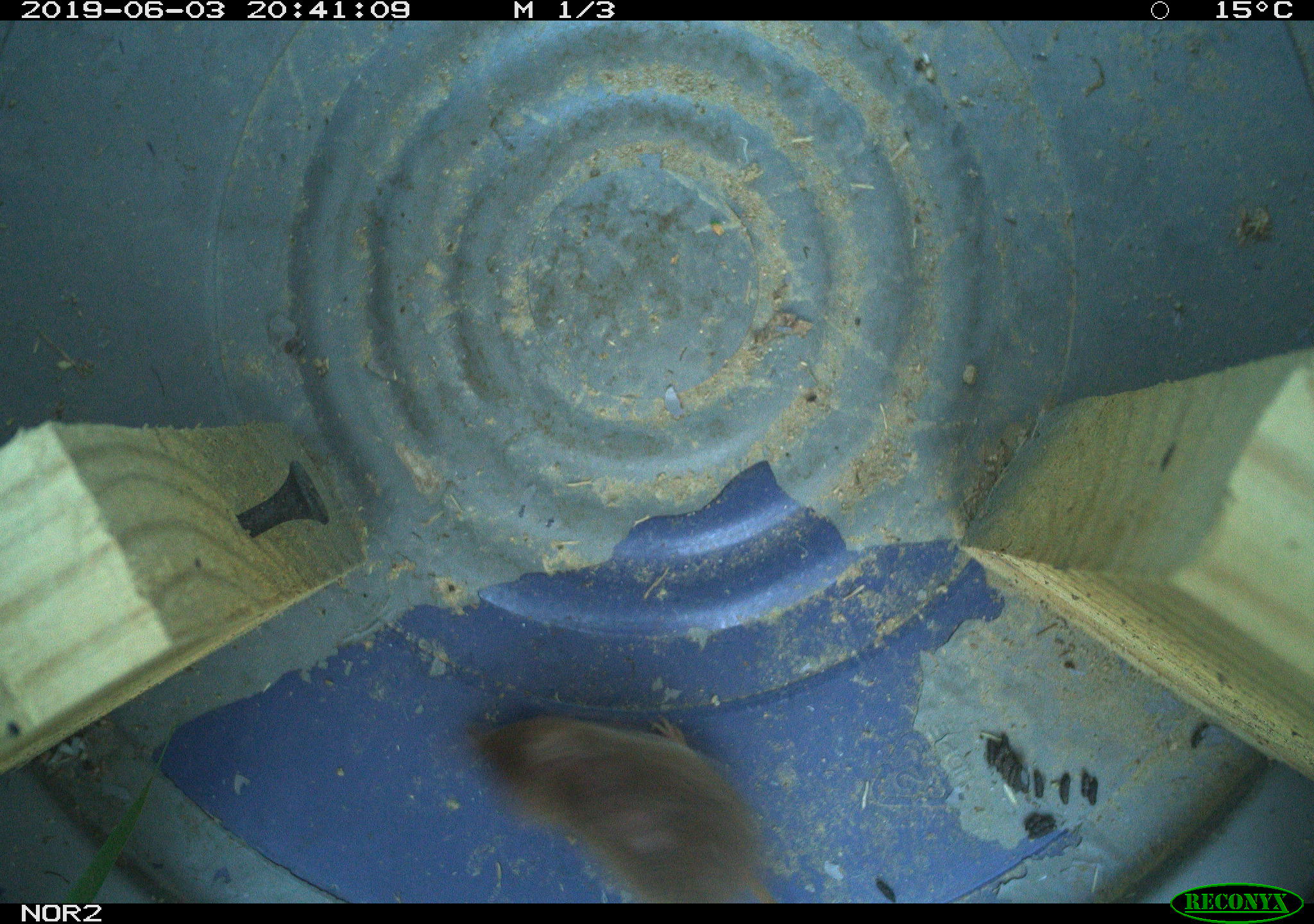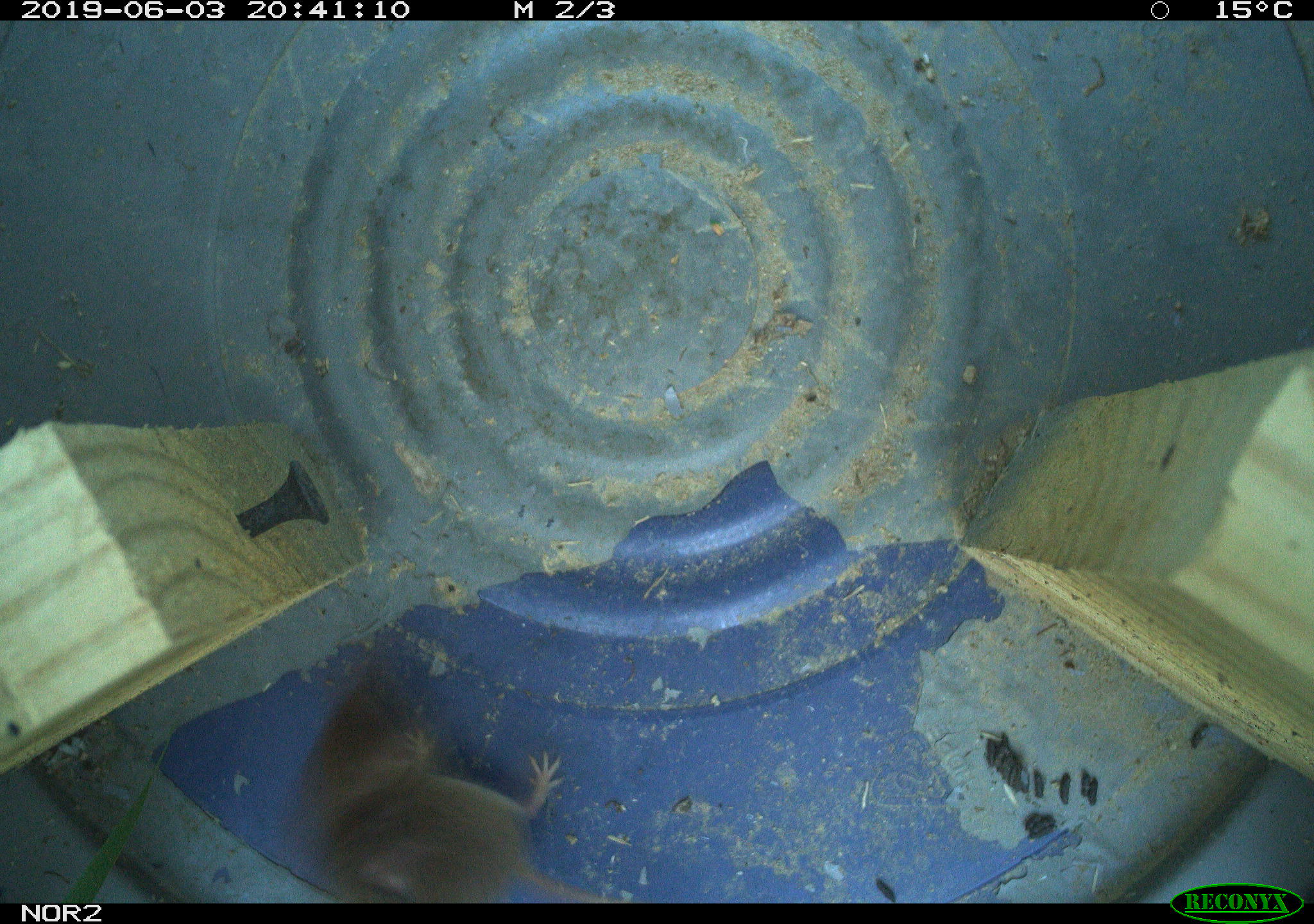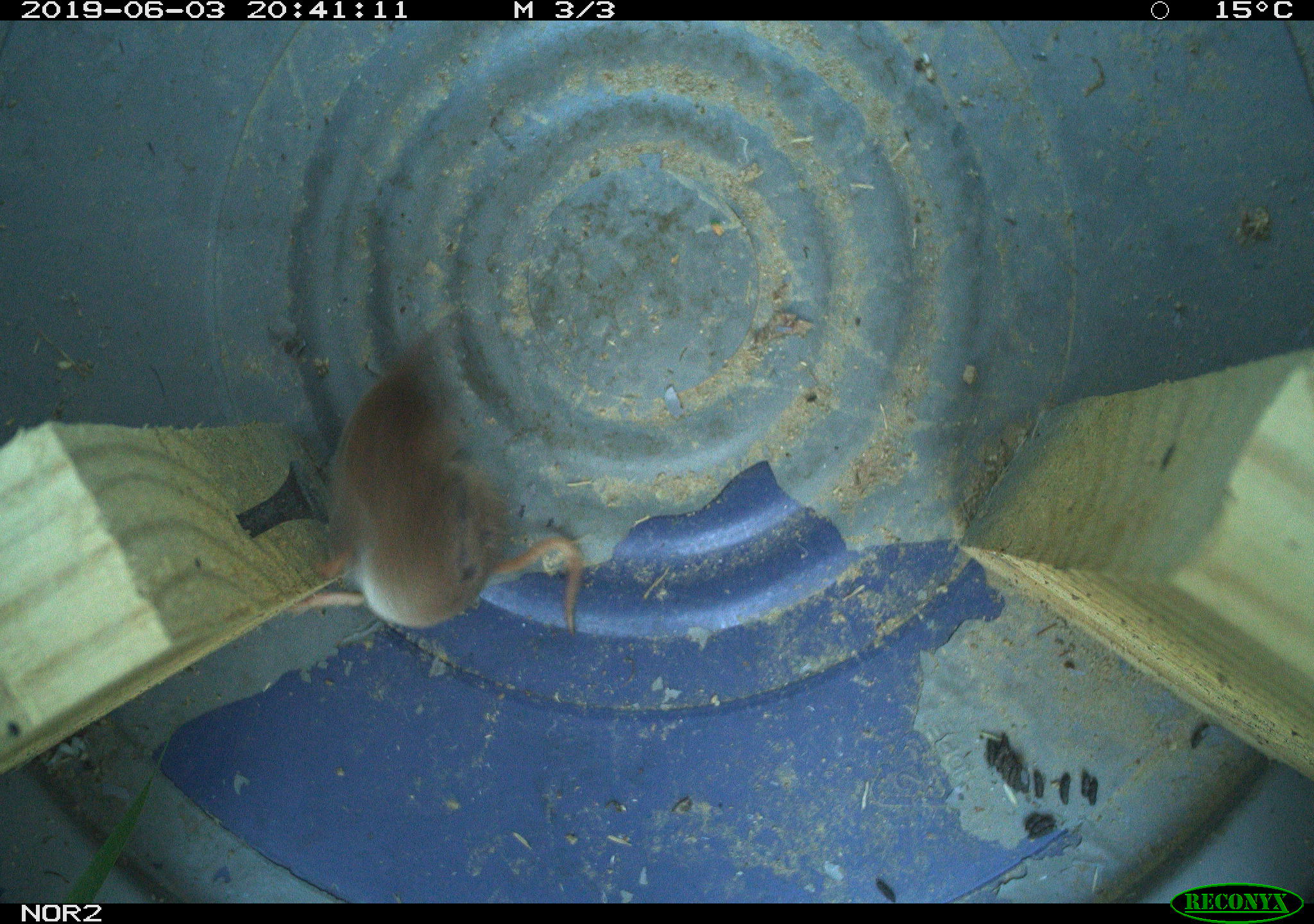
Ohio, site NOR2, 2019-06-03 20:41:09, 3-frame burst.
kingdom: Animalia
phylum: Chordata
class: Mammalia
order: Eulipotyphla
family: Soricidae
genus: Sorex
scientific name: Sorex cinereus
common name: masked shrew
Masked shrew (Sorex cinereus).